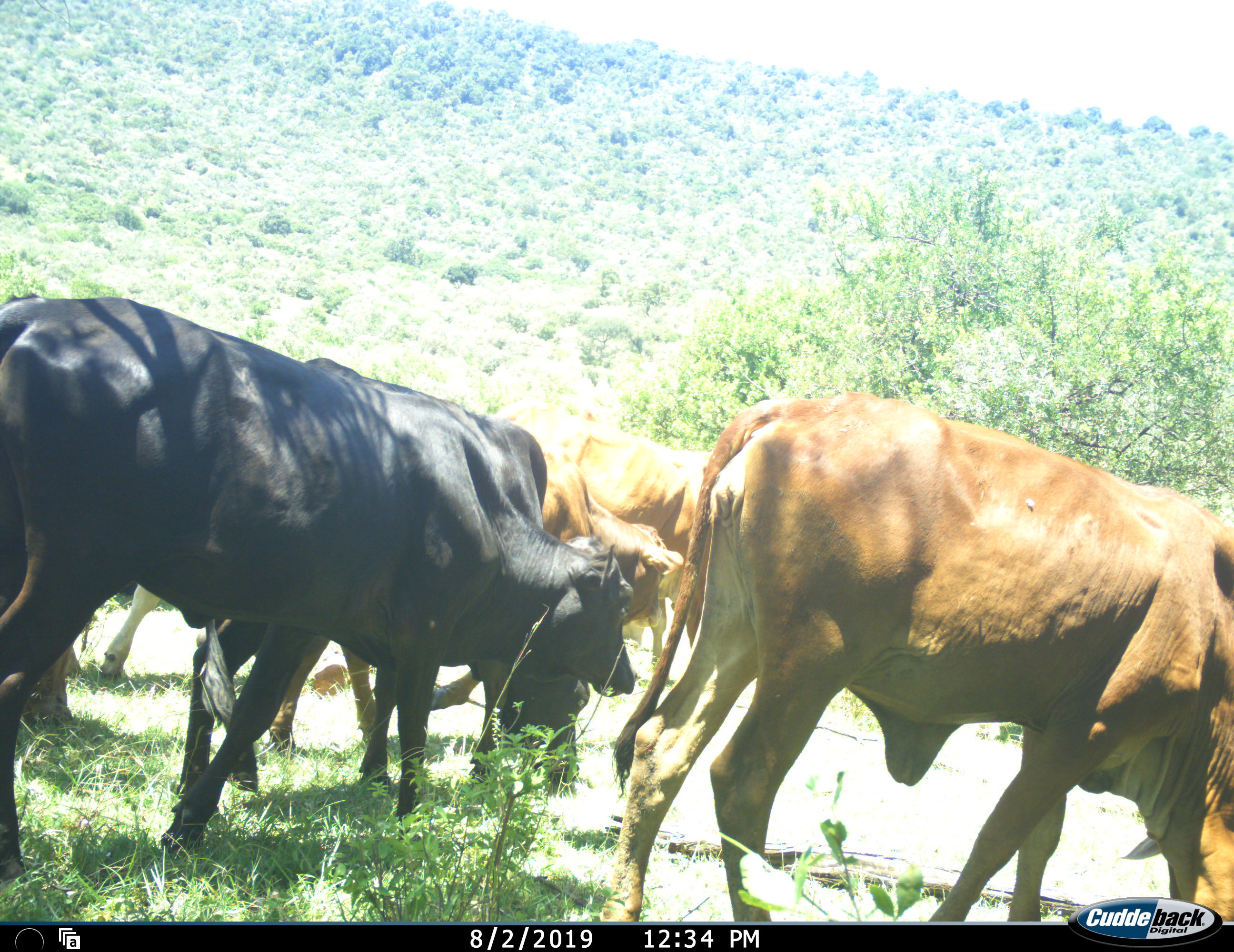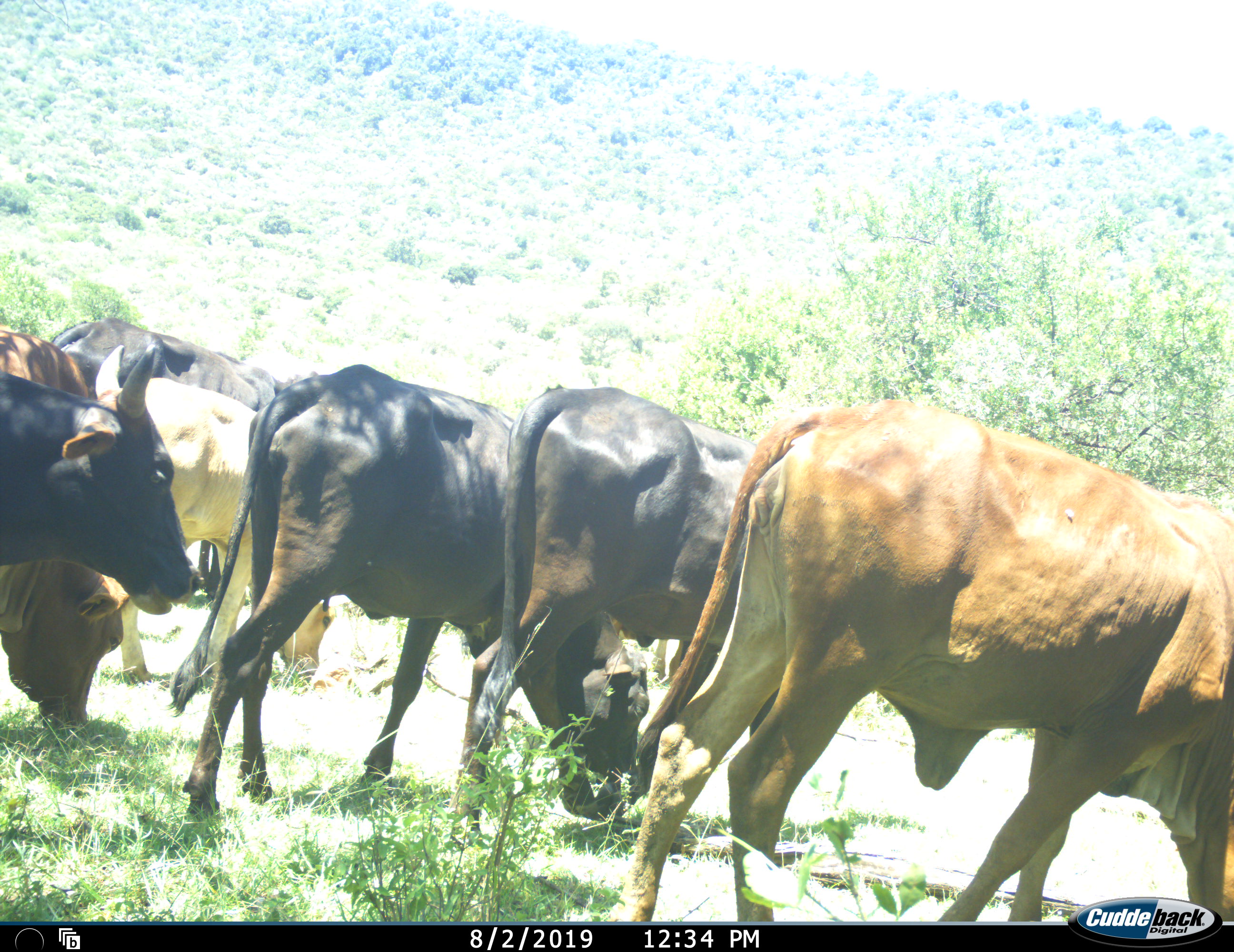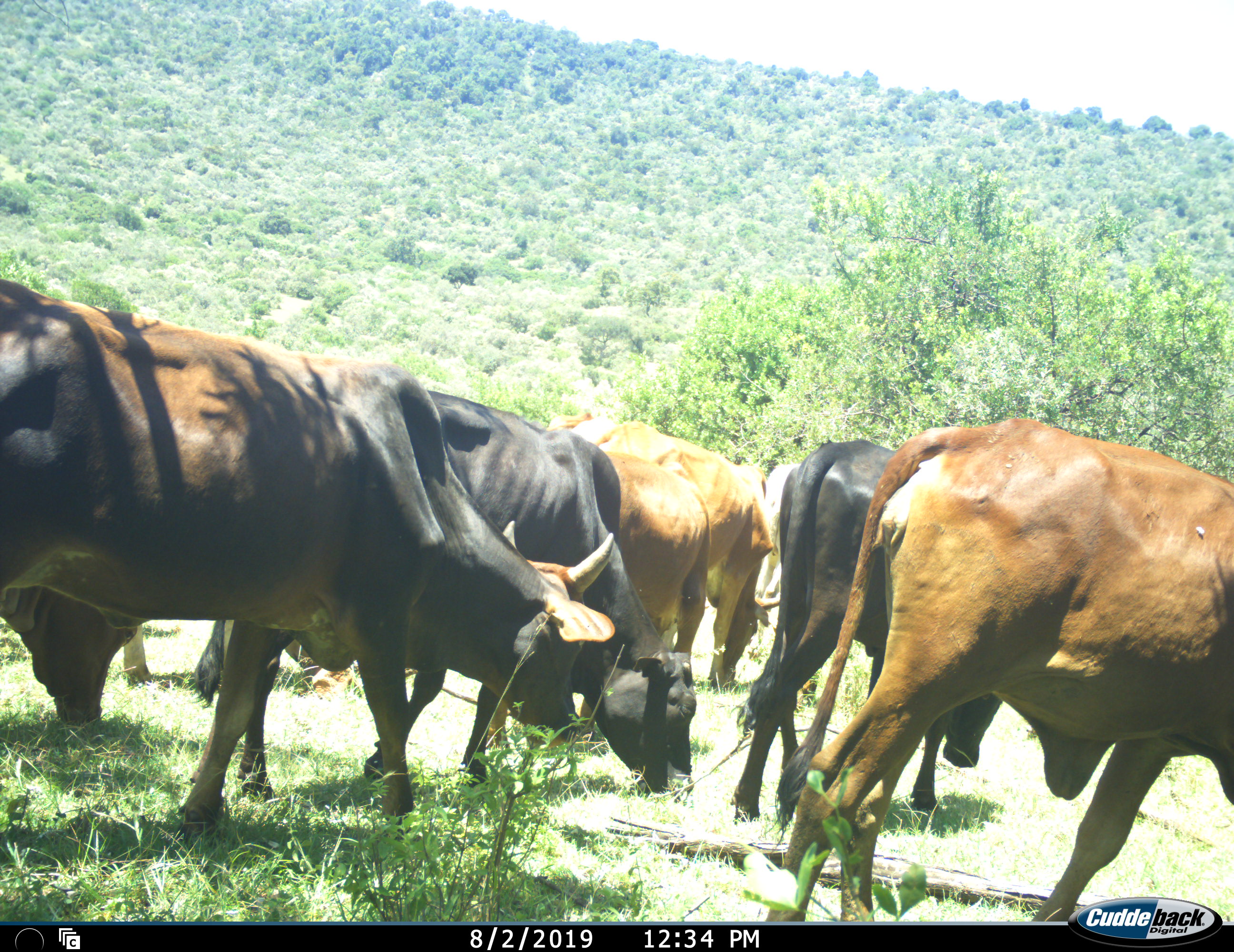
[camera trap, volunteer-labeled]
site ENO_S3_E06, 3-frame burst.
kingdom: Animalia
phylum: Chordata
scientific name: Vertebrata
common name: domestic animal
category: domesticanimal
Domesticanimal (domestic animal) (Vertebrata), count 8. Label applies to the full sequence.